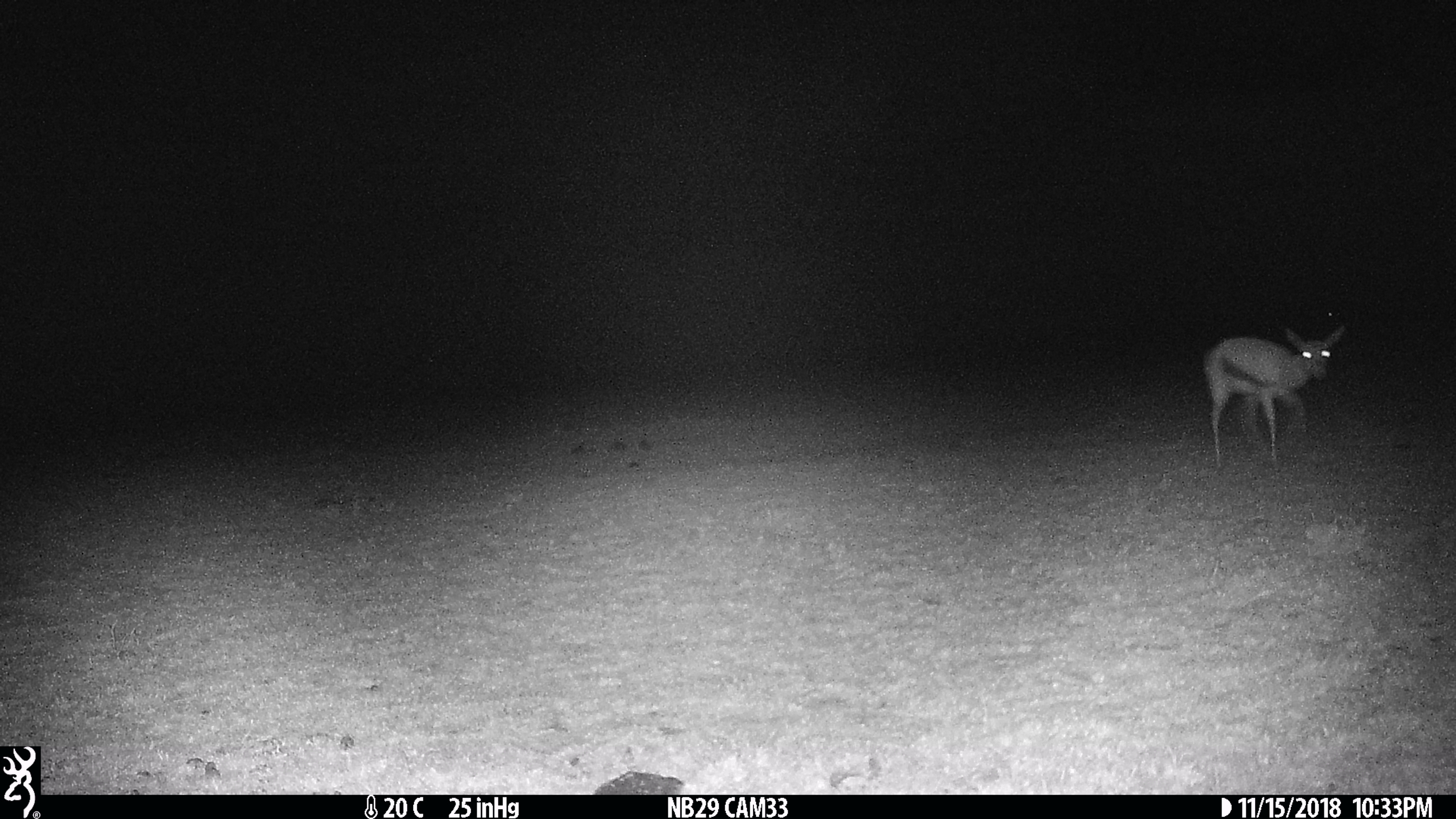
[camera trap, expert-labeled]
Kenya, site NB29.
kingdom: Animalia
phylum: Chordata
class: Mammalia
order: Artiodactyla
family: Bovidae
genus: Eudorcas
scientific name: Eudorcas thomsonii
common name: thomon's gazelle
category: gazelle thomsons